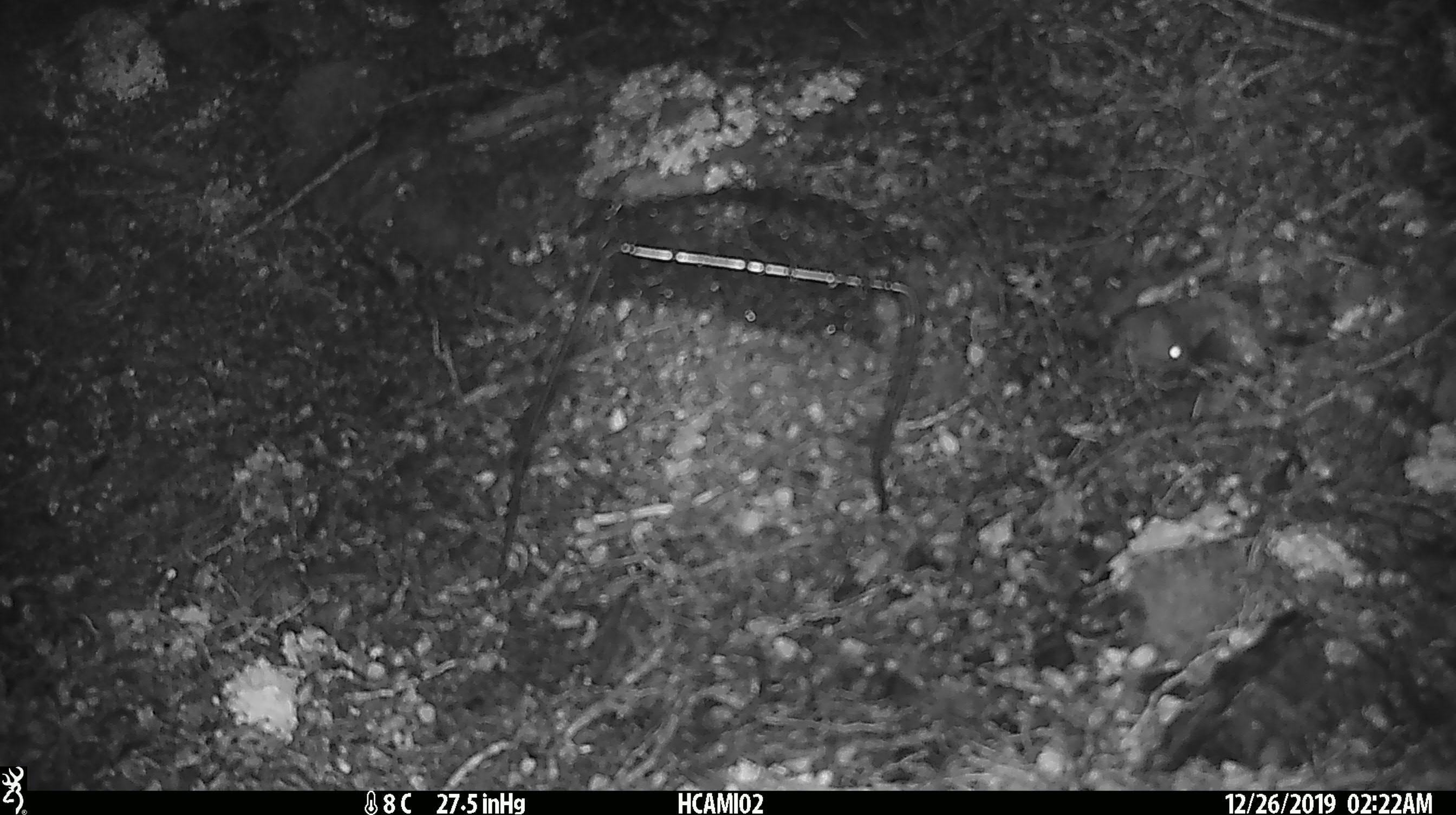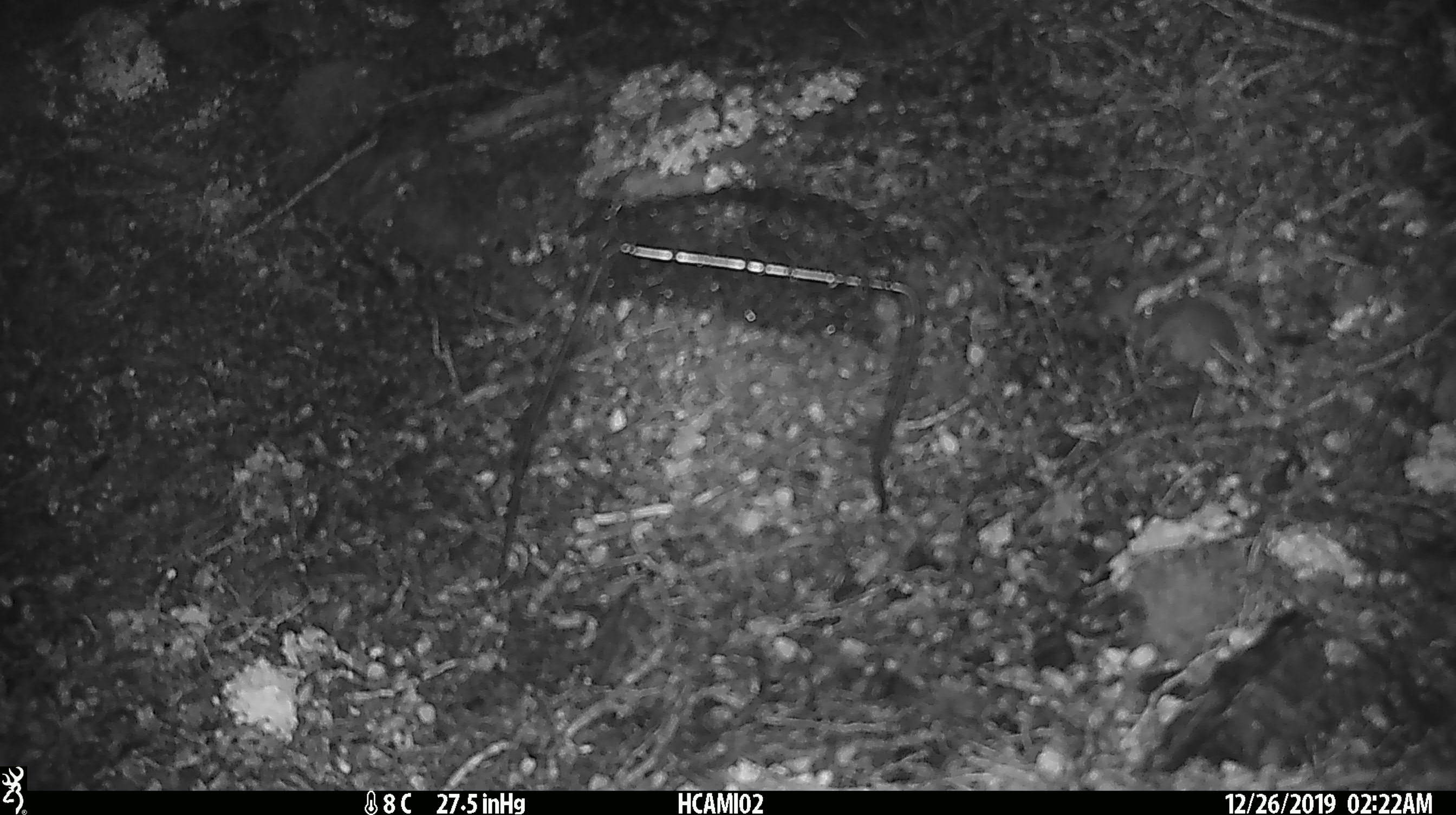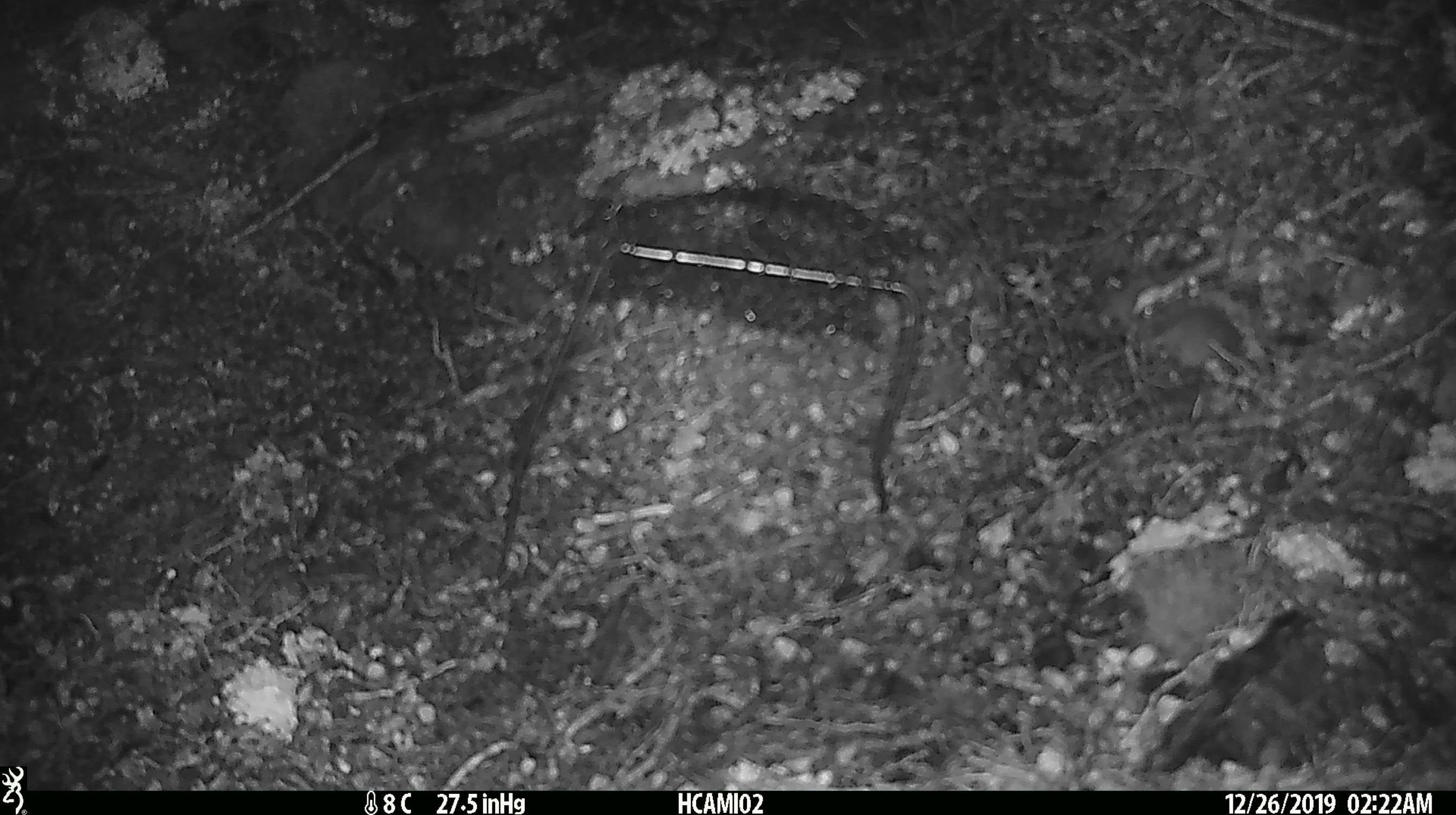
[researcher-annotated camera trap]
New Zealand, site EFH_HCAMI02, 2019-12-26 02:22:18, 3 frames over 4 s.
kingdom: Animalia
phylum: Chordata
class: Mammalia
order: Rodentia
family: Muridae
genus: Mus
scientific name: Mus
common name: mouse